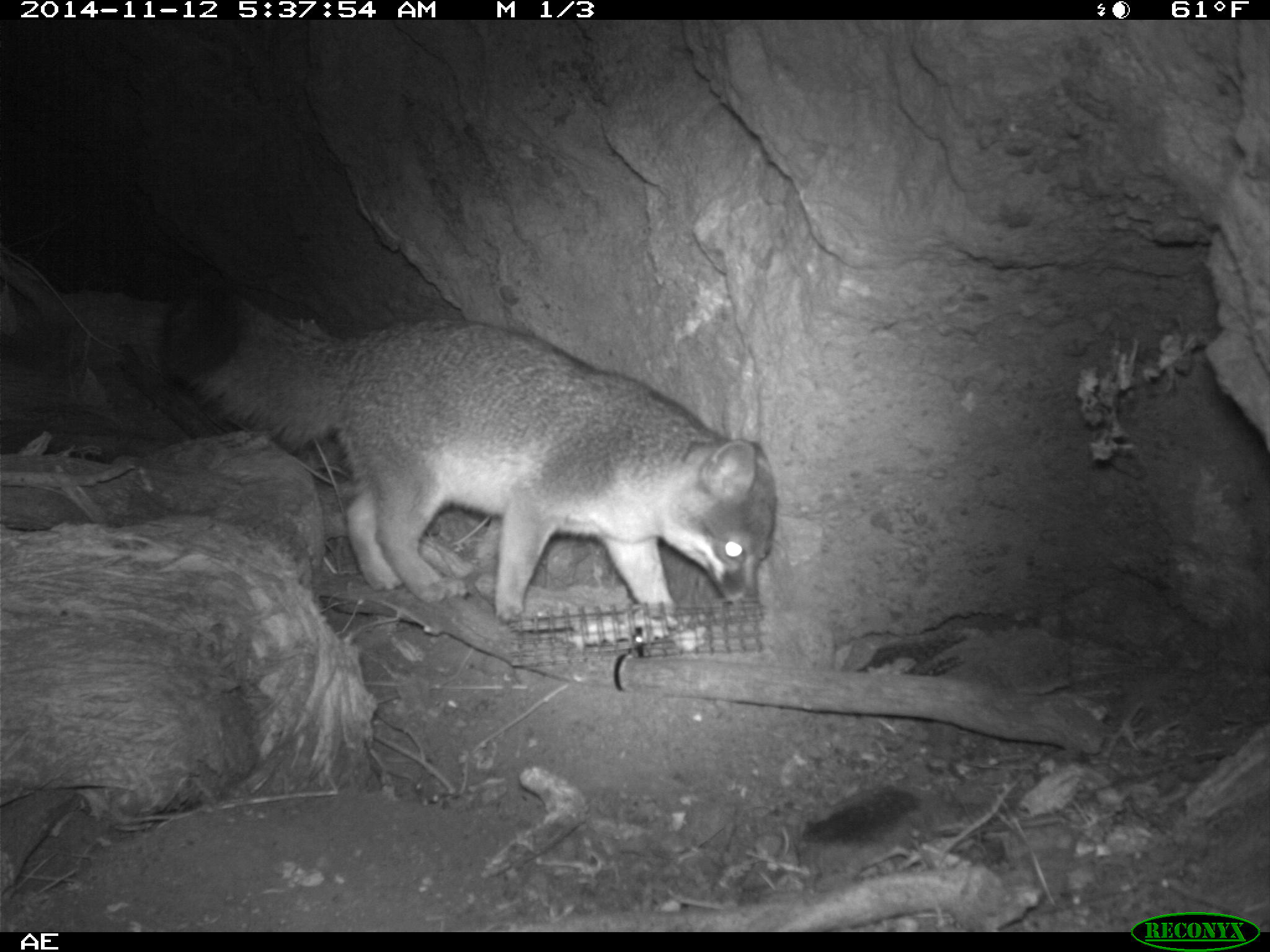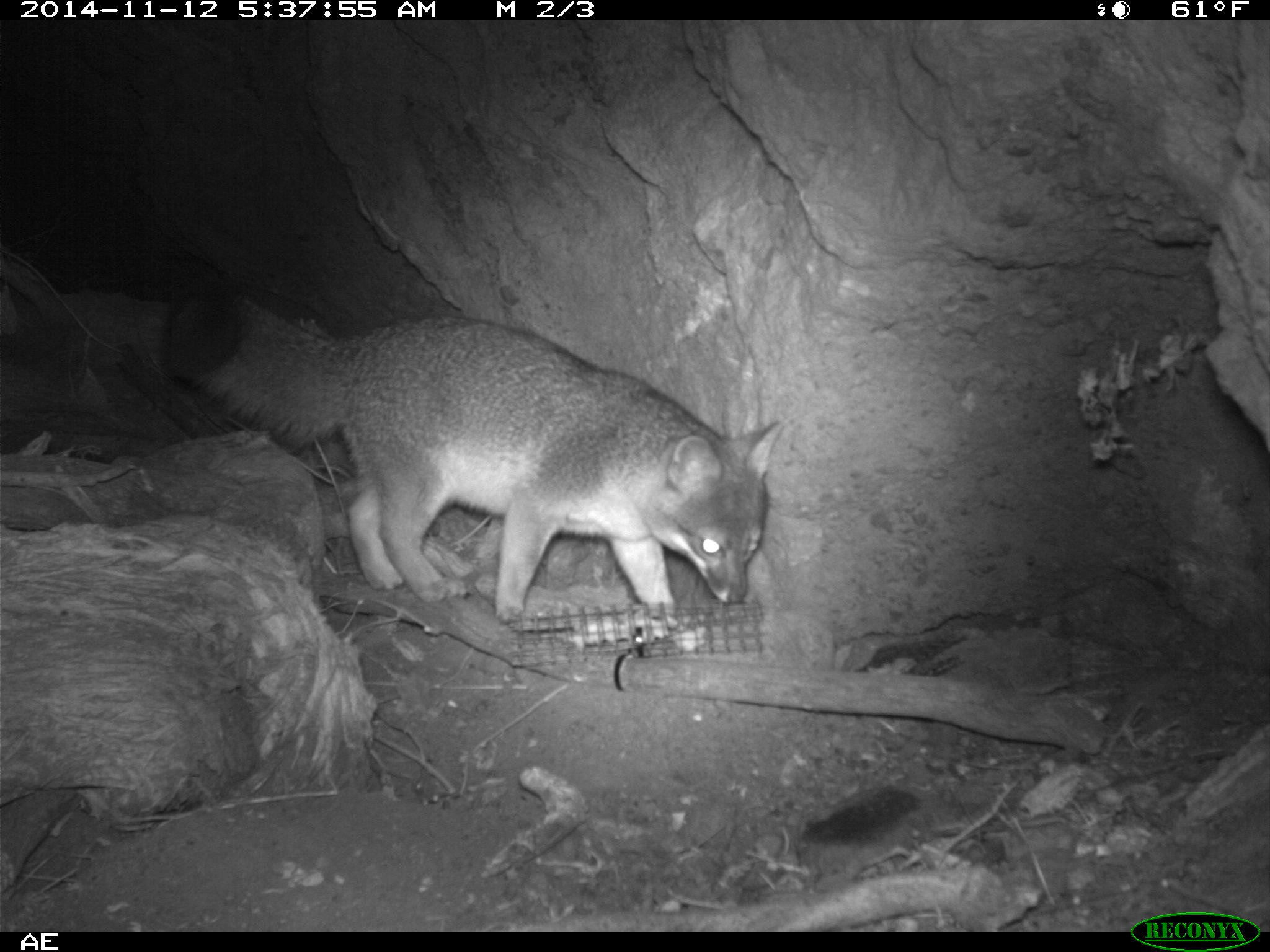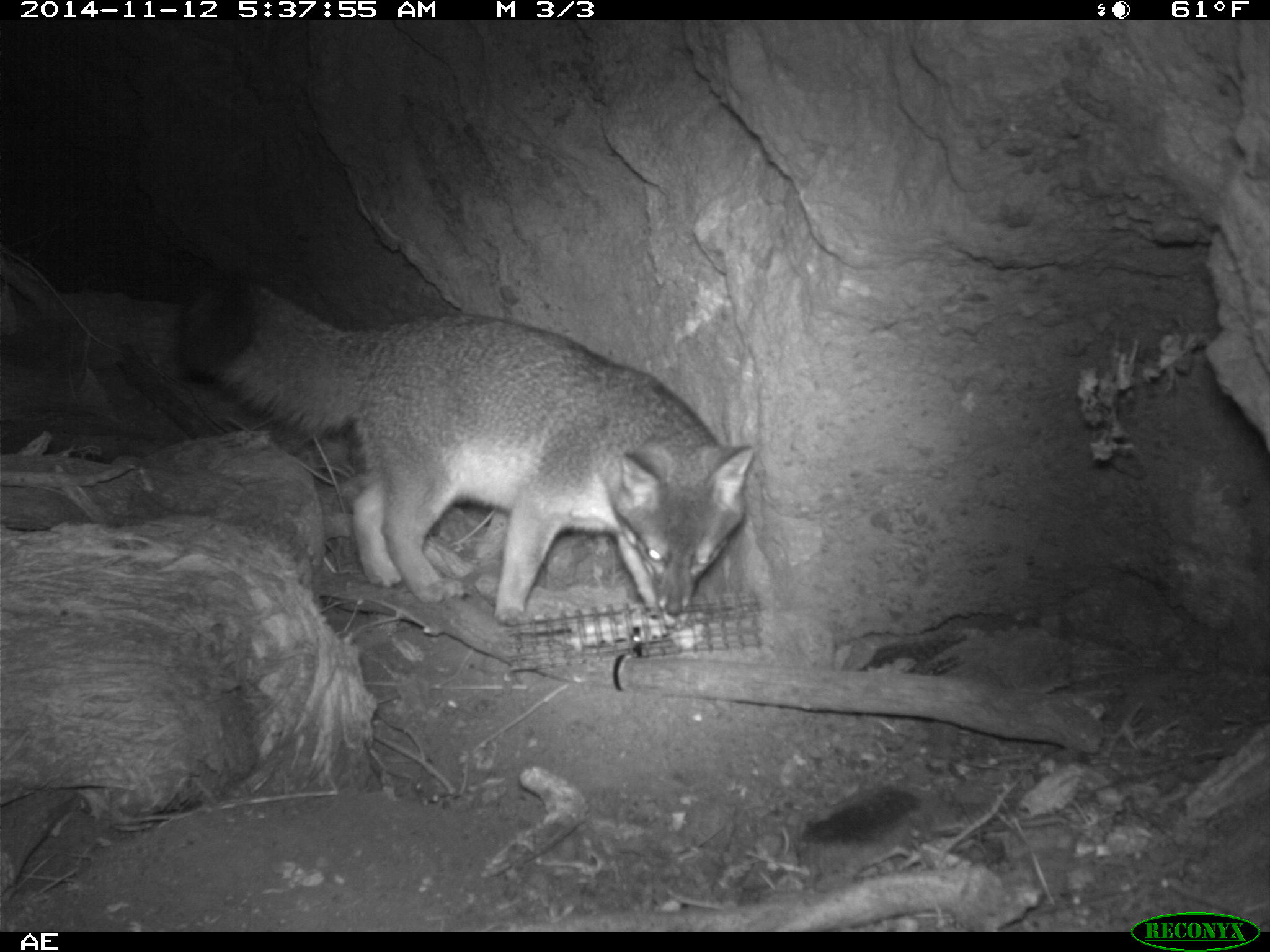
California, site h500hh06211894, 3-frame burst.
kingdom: Animalia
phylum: Chordata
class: Mammalia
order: Carnivora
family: Canidae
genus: Urocyon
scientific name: Urocyon littoralis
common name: island fox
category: fox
Fox (island fox) (Urocyon littoralis).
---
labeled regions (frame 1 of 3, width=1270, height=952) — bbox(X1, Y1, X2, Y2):
fox: bbox(158, 276, 778, 628)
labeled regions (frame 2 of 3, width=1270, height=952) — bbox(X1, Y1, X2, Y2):
fox: bbox(163, 286, 783, 626)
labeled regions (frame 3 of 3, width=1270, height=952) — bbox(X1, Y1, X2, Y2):
fox: bbox(174, 258, 757, 628)